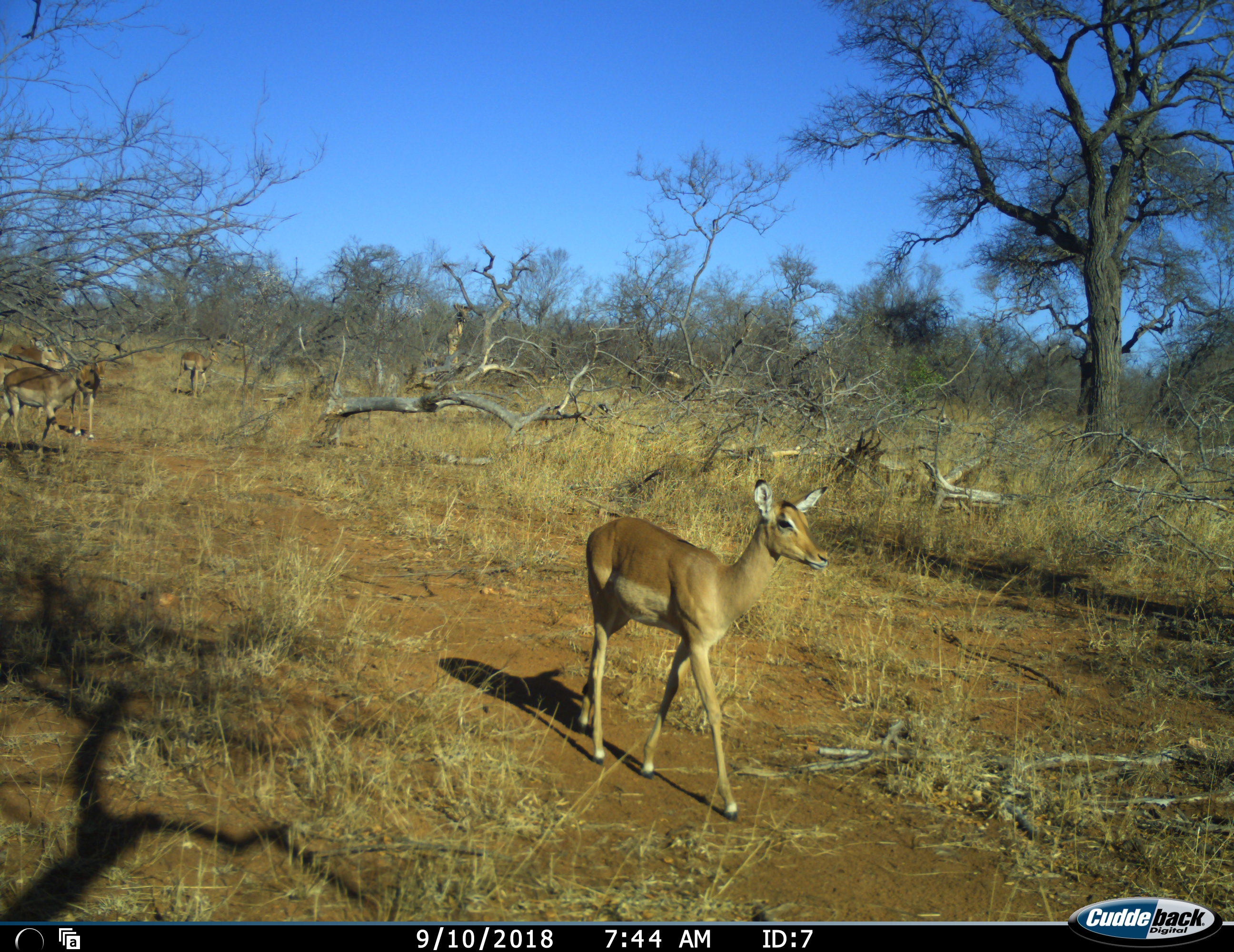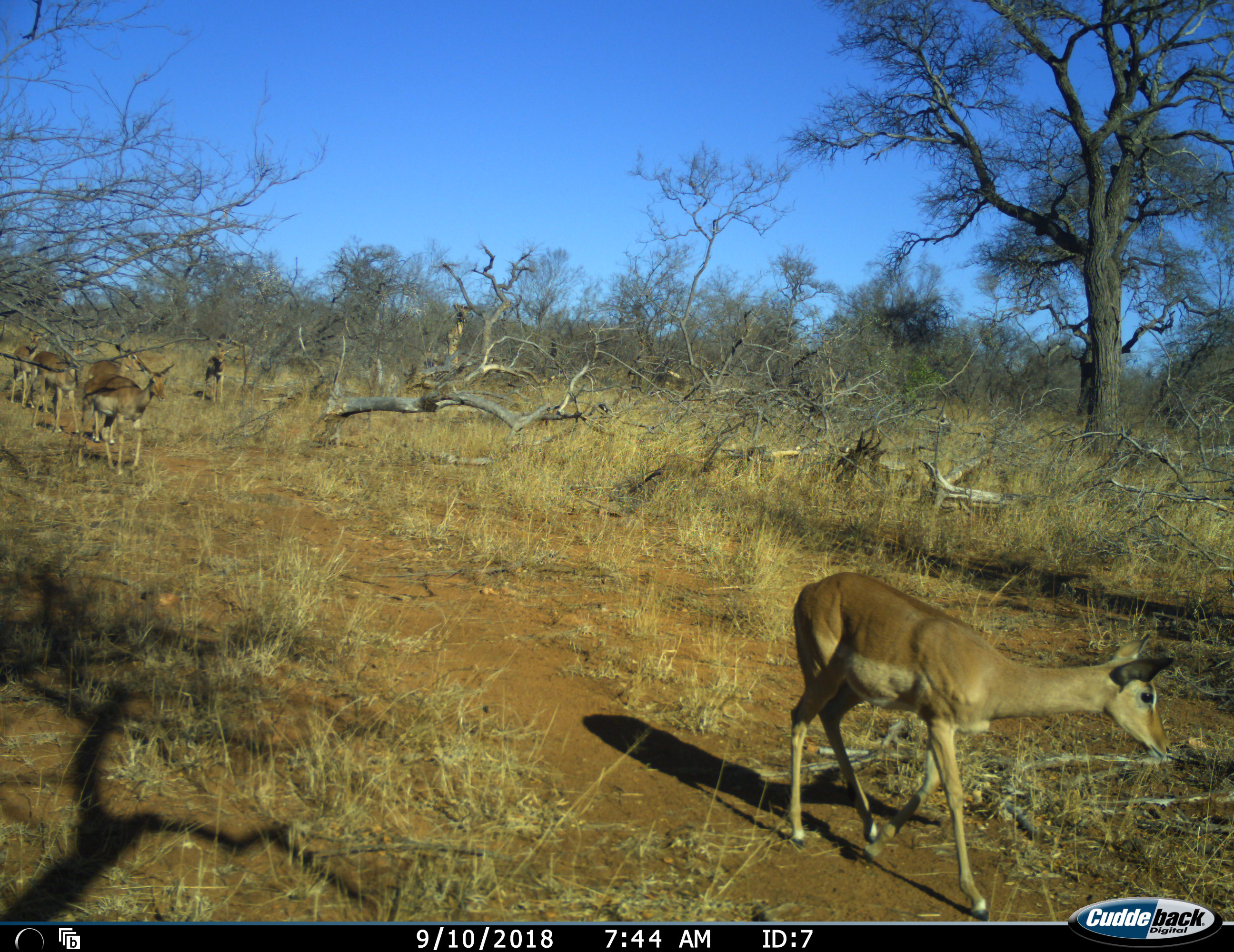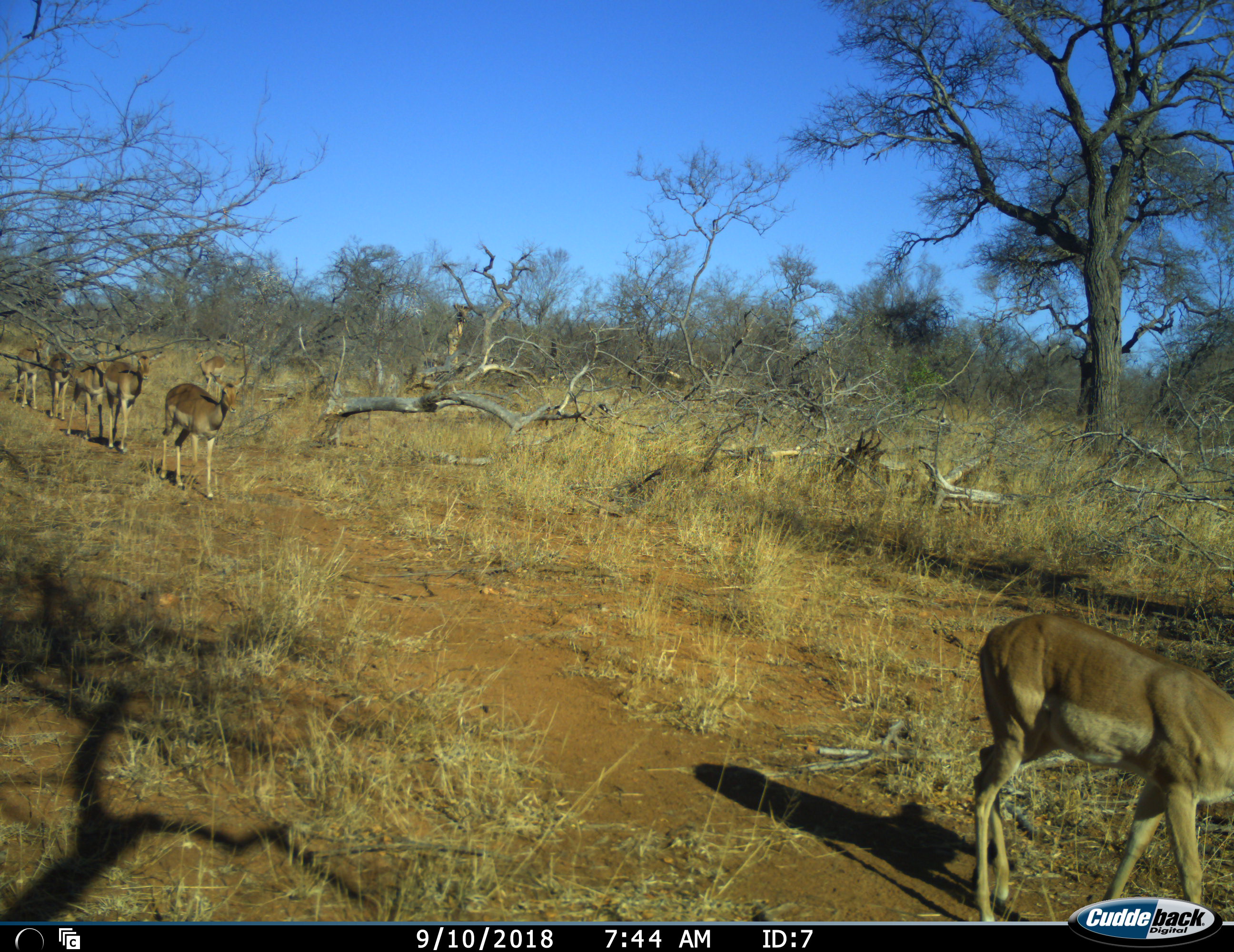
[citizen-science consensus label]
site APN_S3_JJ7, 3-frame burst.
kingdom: Animalia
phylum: Chordata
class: Mammalia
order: Artiodactyla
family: Bovidae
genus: Aepyceros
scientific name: Aepyceros melampus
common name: impala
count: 7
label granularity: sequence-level